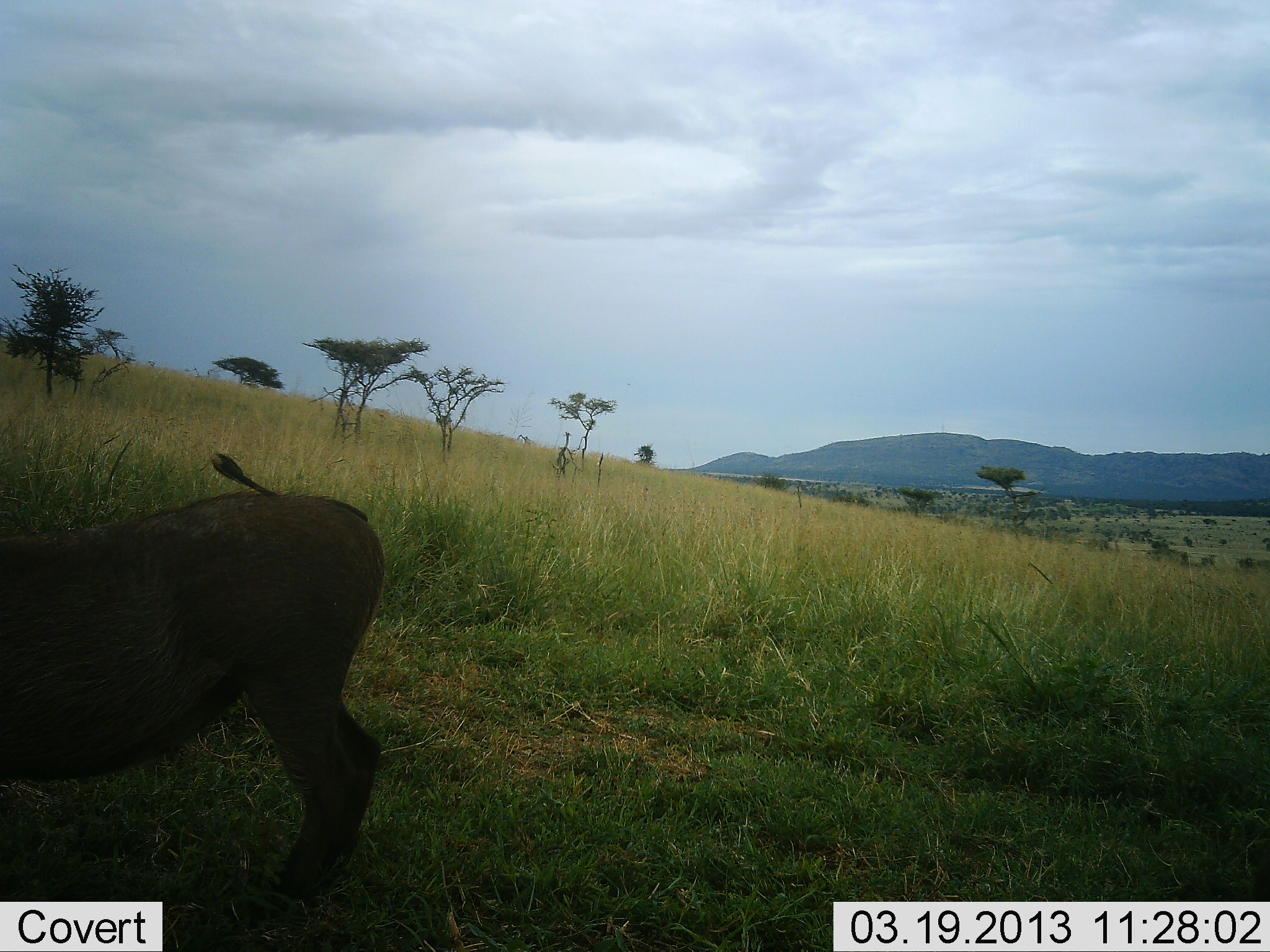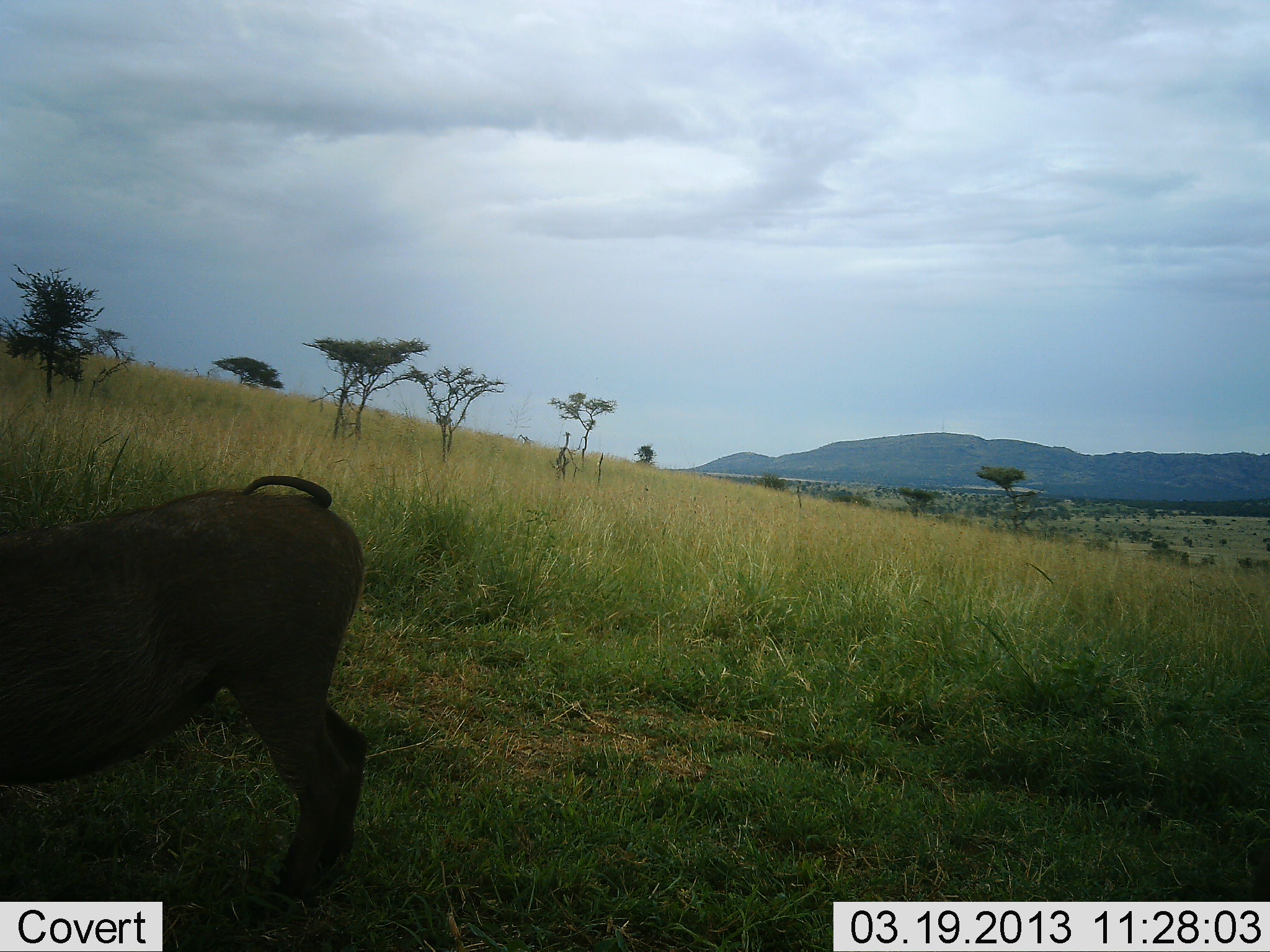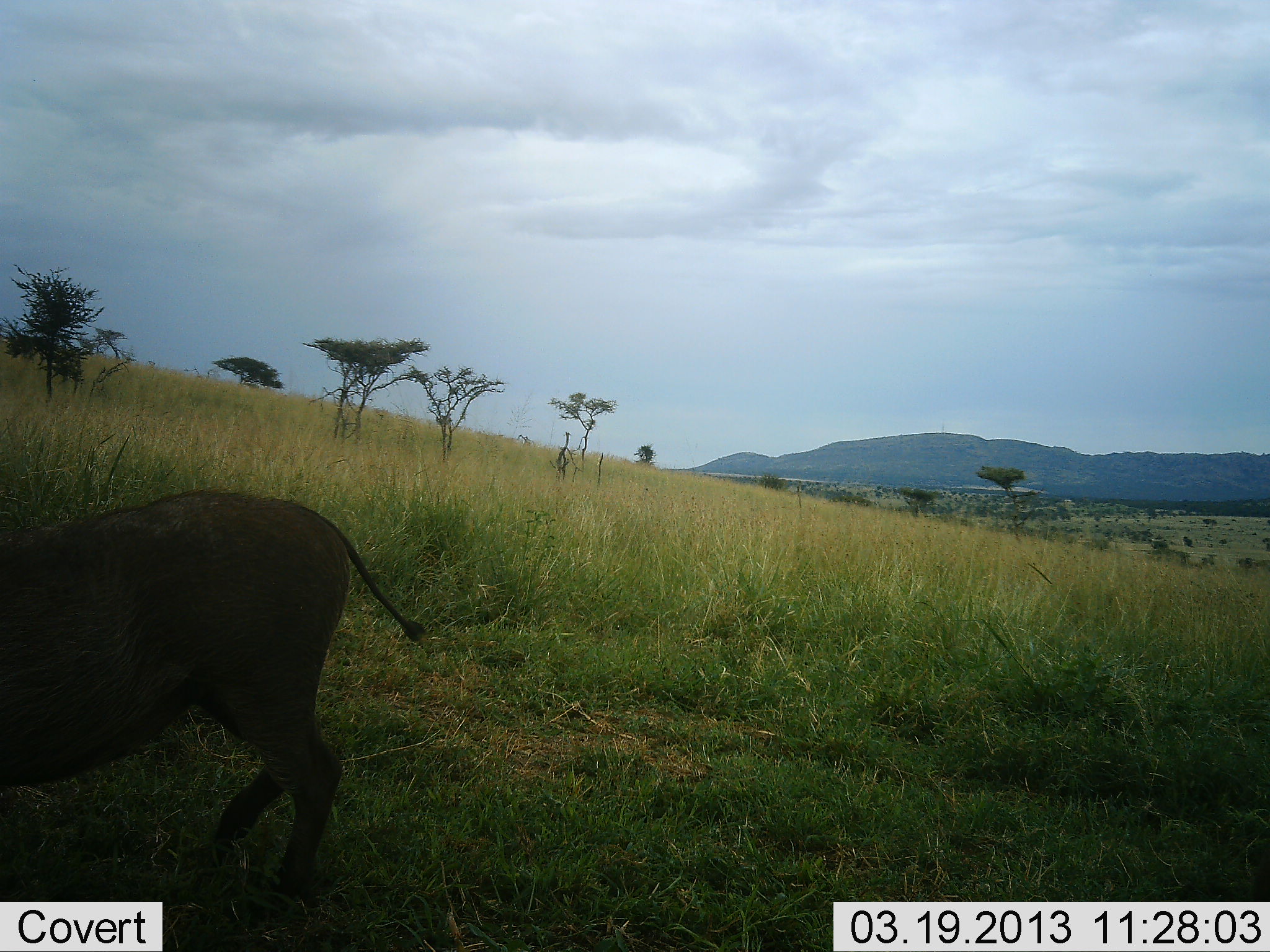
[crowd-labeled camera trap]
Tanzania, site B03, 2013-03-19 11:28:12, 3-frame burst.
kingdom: Animalia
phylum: Chordata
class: Mammalia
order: Artiodactyla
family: Suidae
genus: Phacochoerus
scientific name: Phacochoerus africanus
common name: warthog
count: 1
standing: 50%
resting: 0%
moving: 17%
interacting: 6%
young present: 0%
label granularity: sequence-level